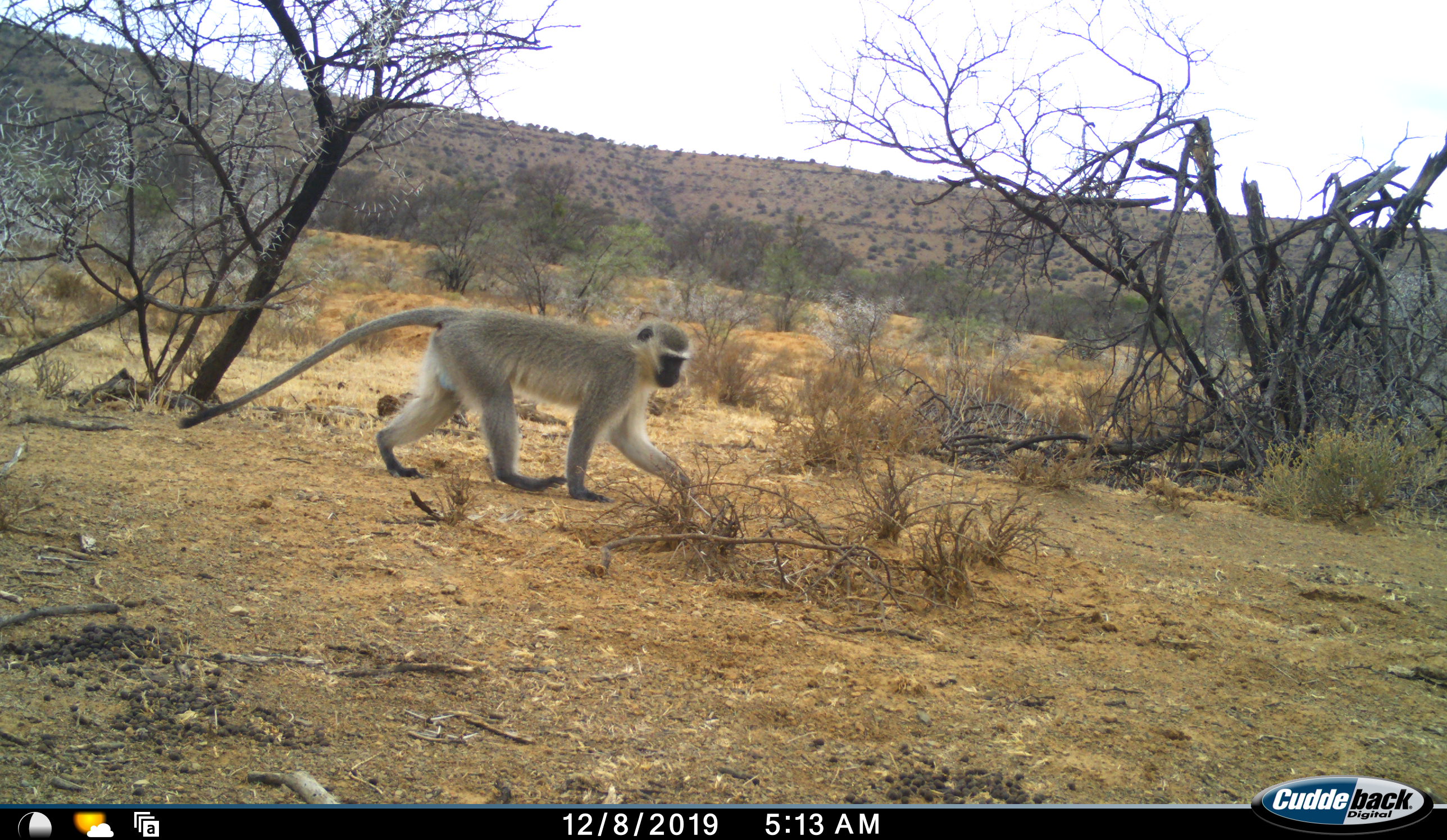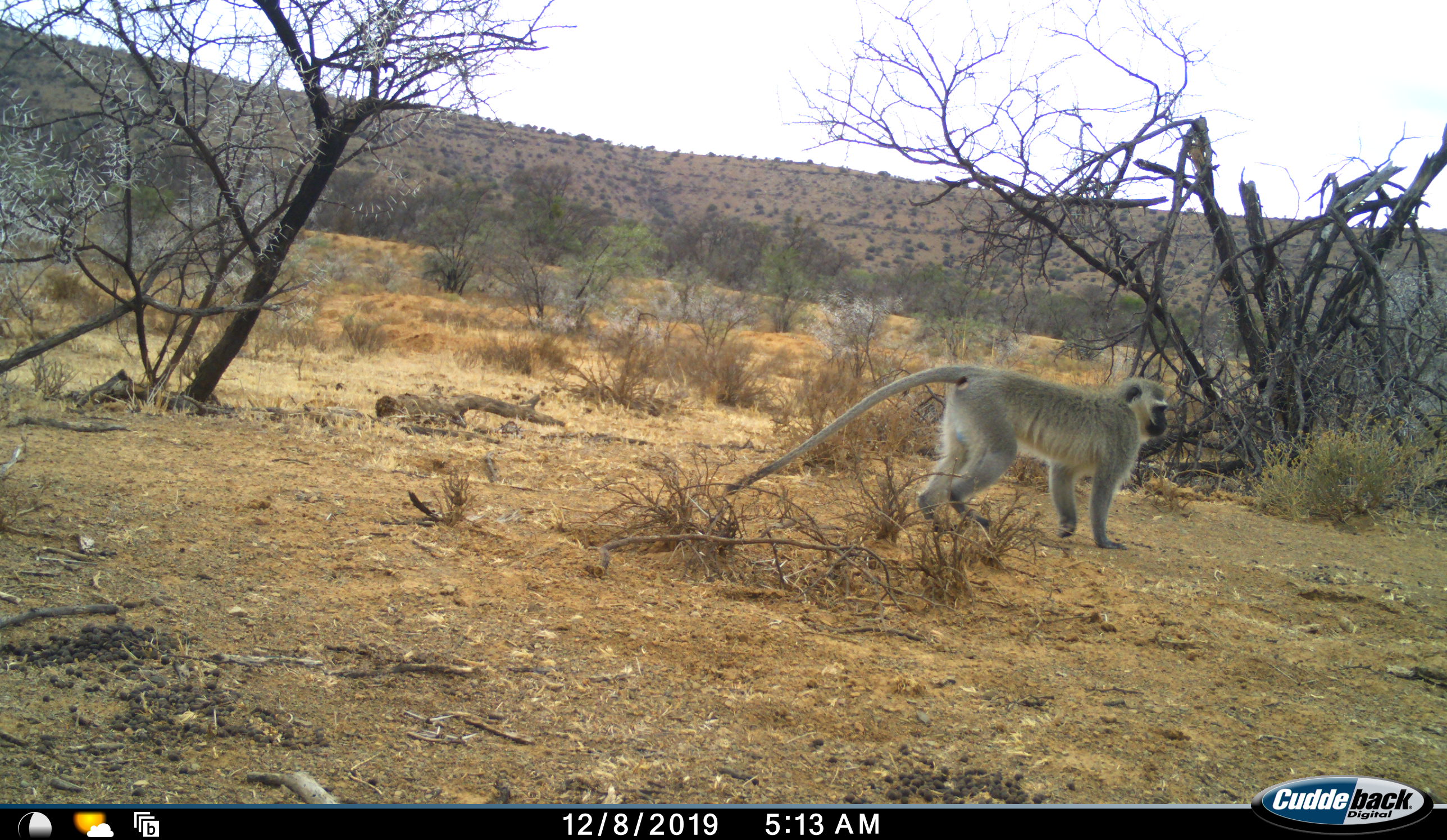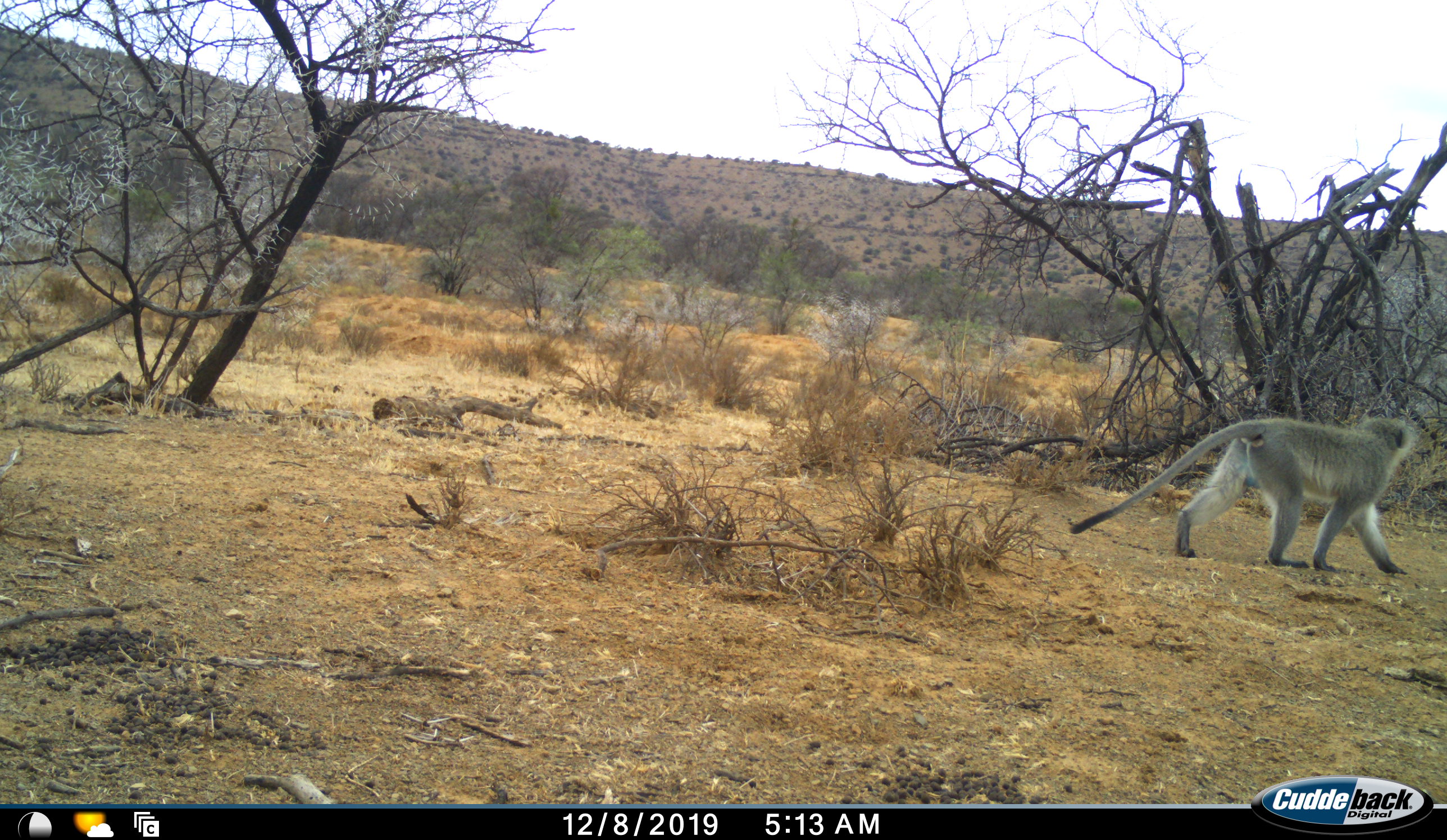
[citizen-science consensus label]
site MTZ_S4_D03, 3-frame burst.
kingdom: Animalia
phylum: Chordata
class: Mammalia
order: Primates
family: Cercopithecidae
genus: Chlorocebus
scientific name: Chlorocebus pygerythrus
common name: vervet monkey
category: monkeyvervet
Monkeyvervet (vervet monkey) (Chlorocebus pygerythrus), count 1. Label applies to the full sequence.